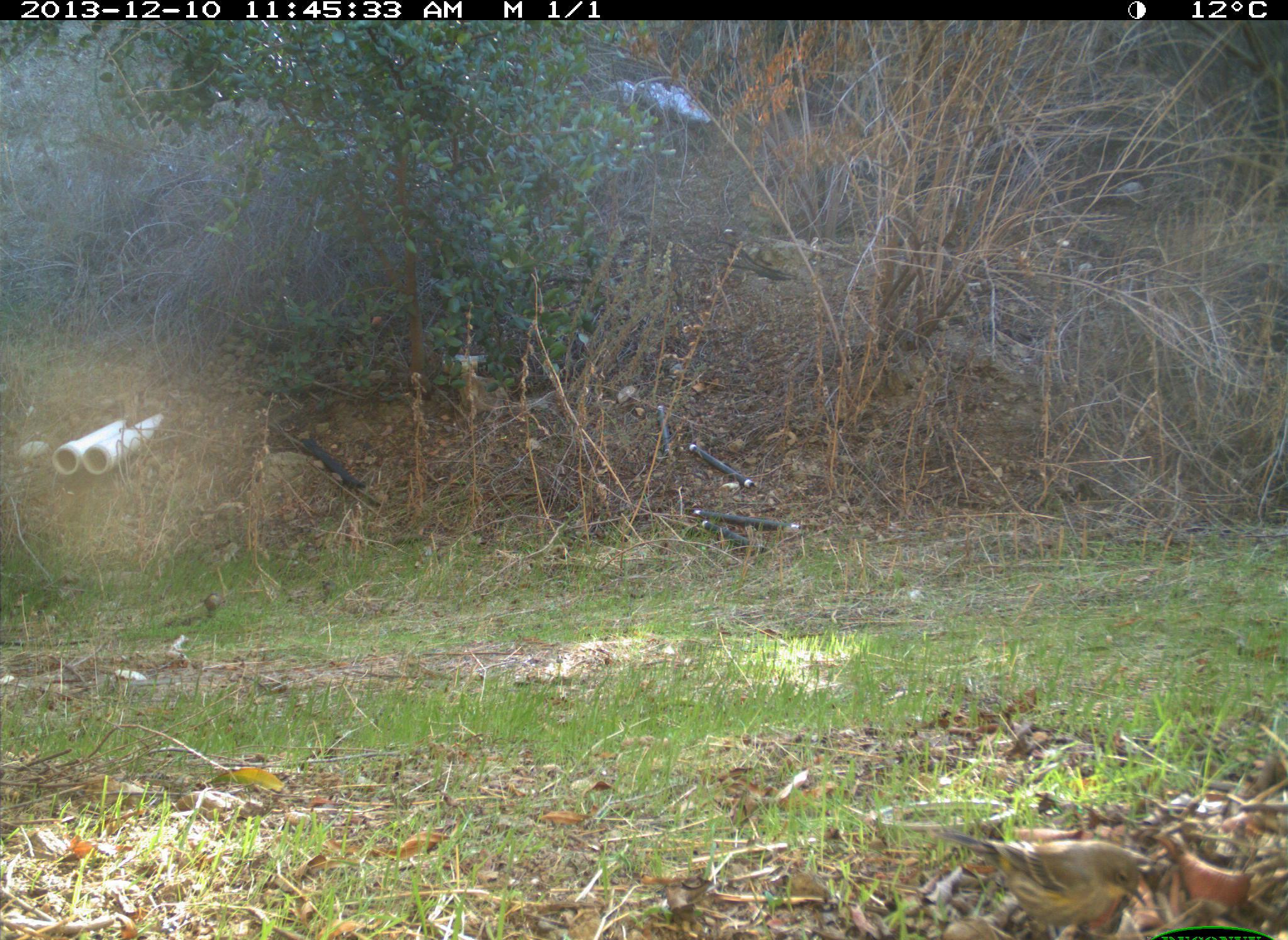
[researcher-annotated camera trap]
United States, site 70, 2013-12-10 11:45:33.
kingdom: Animalia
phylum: Chordata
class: Aves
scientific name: Aves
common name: bird